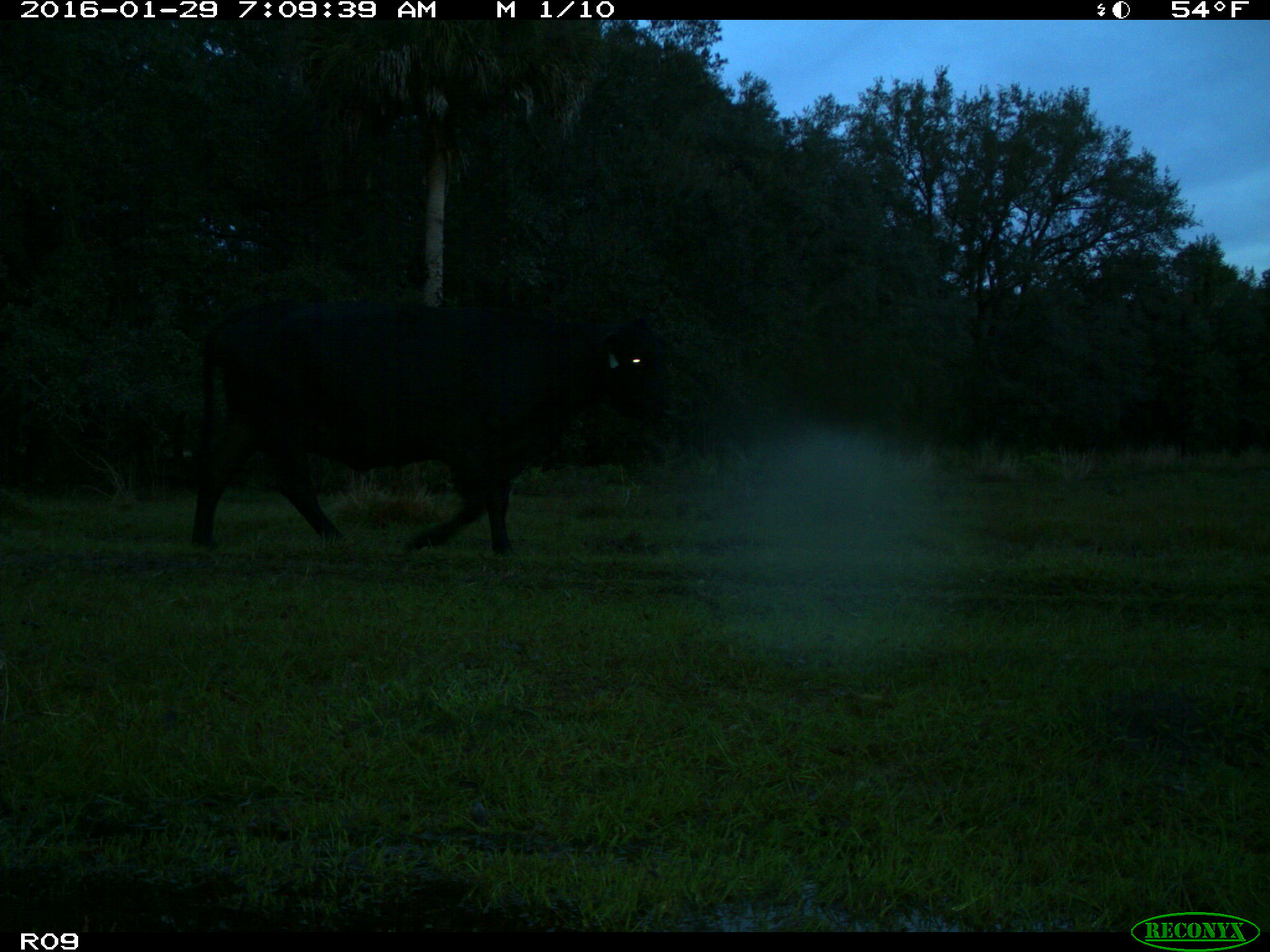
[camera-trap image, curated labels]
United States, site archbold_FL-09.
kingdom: Animalia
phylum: Chordata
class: Mammalia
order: Artiodactyla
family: Bovidae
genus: Bos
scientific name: Bos taurus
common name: domestic cow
Bos taurus (domestic cow).